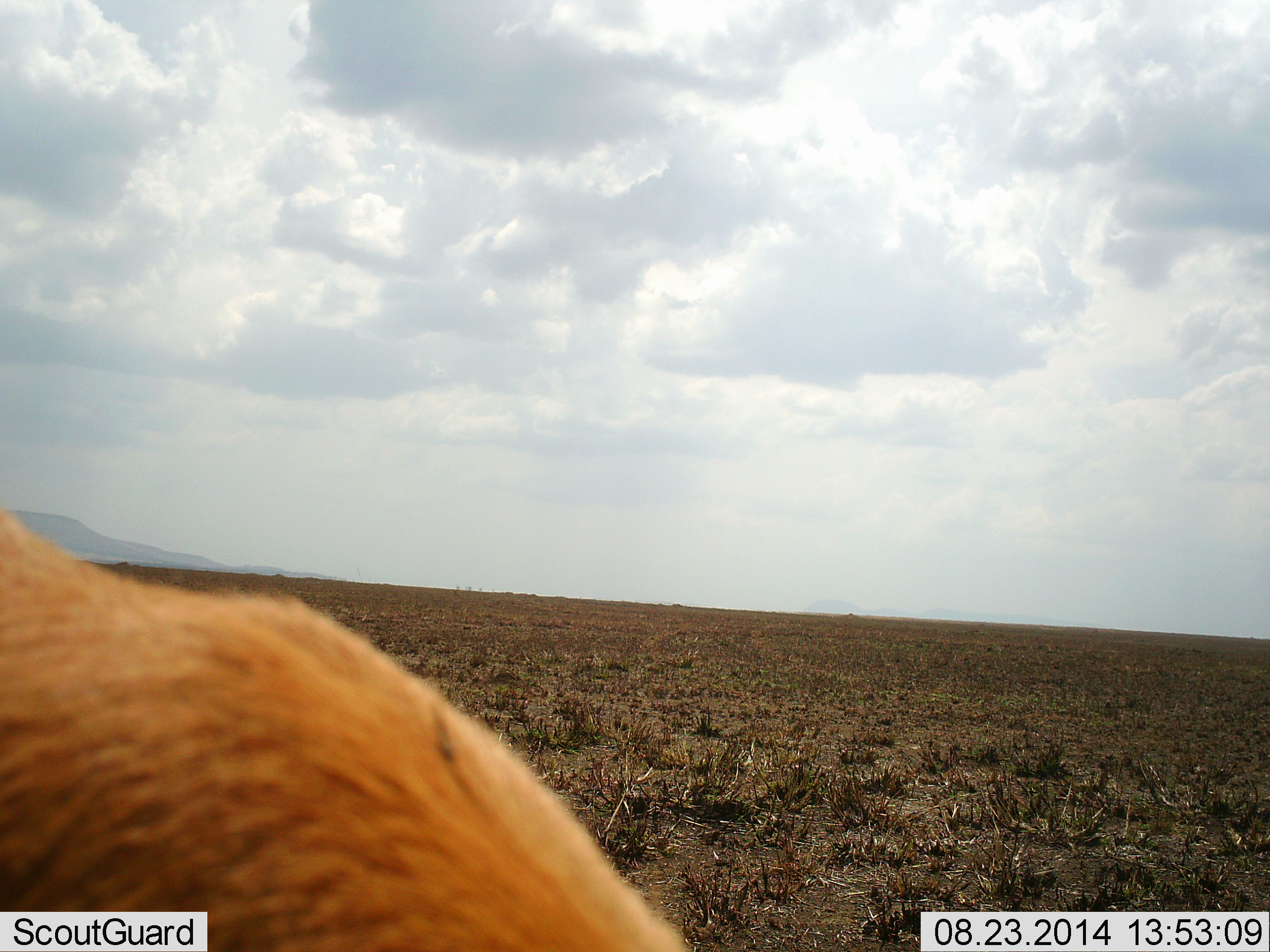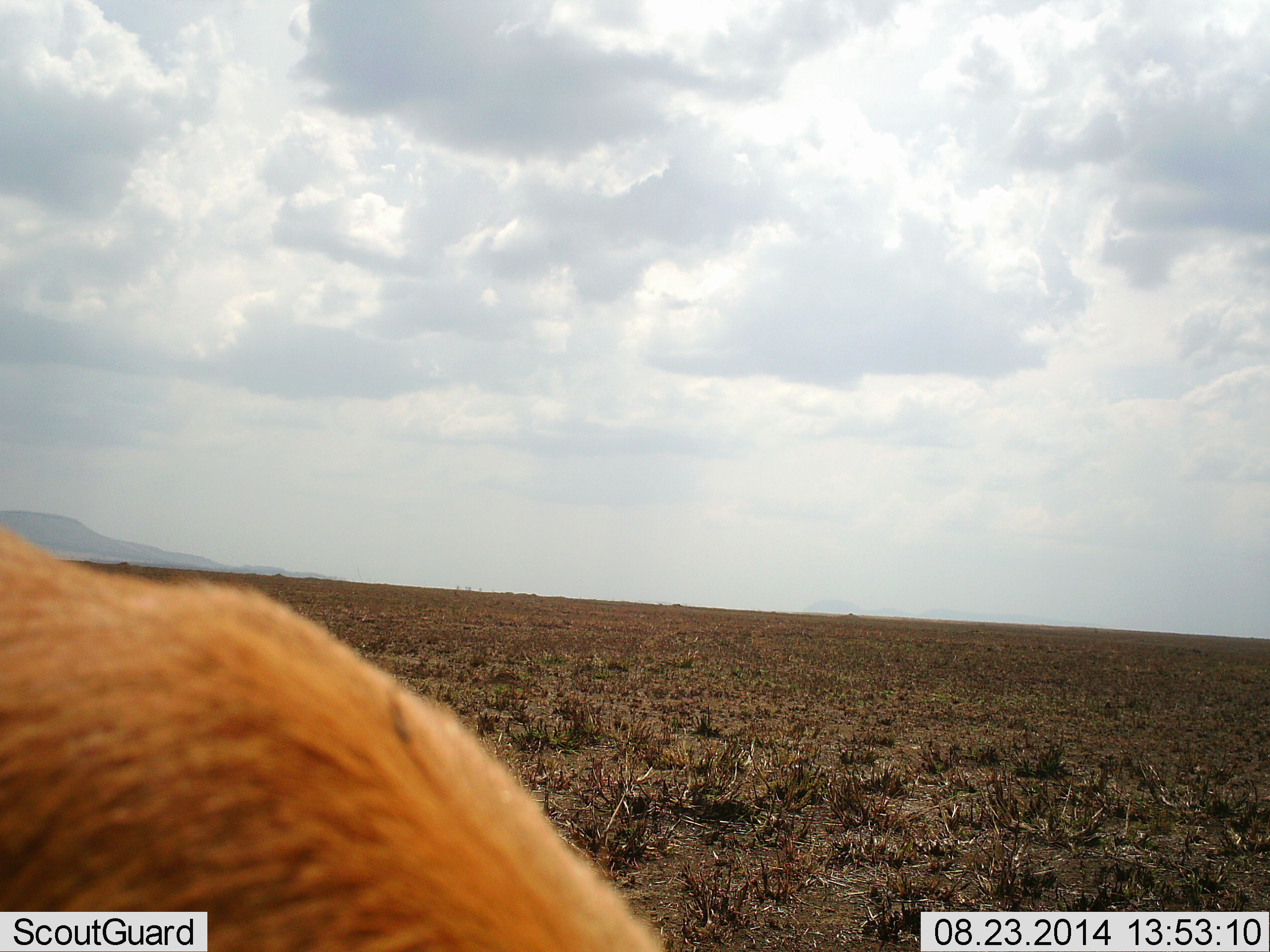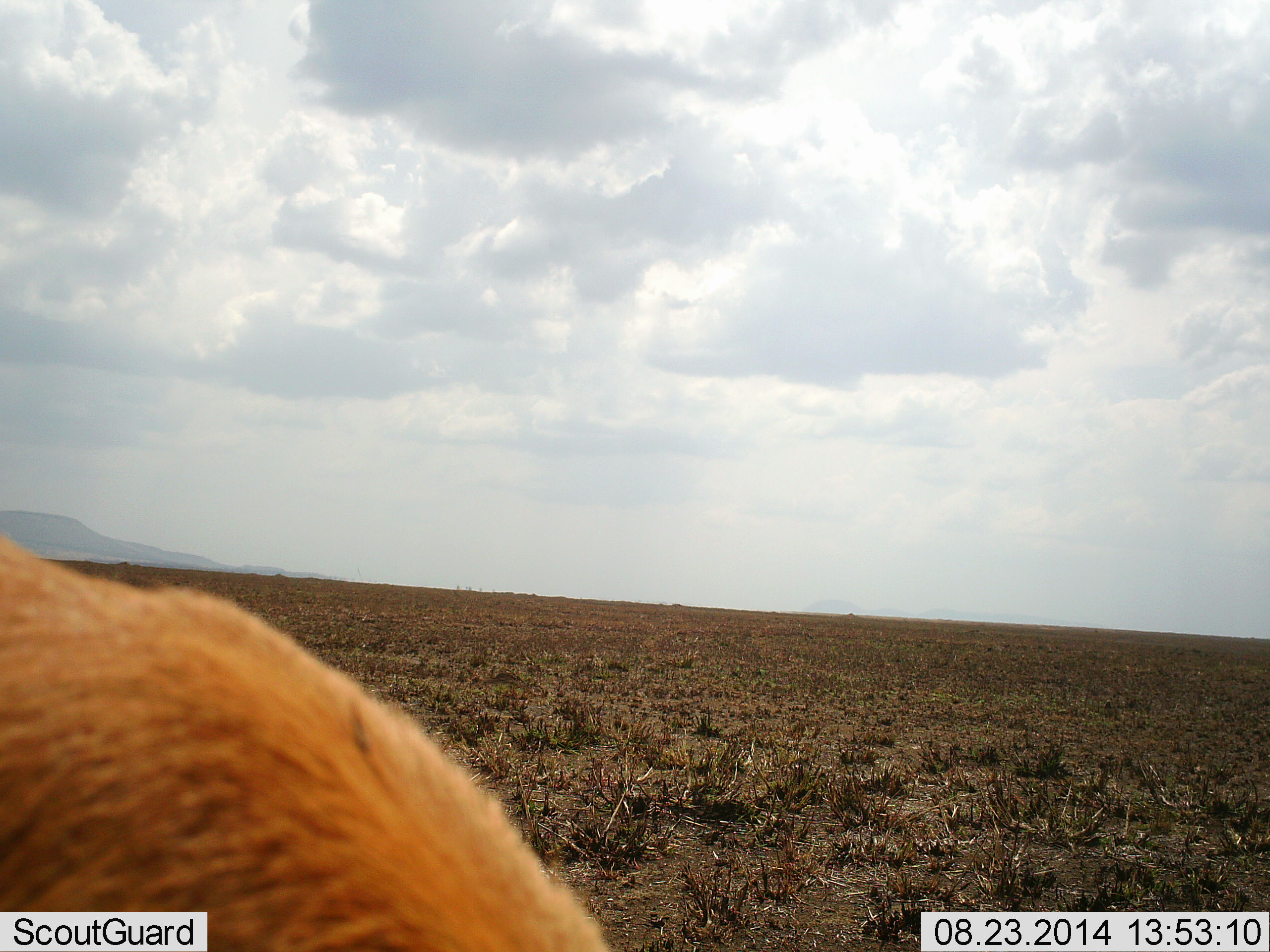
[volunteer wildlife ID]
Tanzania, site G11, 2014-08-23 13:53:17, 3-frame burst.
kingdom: Animalia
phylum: Chordata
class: Mammalia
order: Artiodactyla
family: Bovidae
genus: Eudorcas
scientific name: Eudorcas thomsonii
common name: thomson's gazelle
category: gazellethomsons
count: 1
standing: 71%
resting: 0%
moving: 0%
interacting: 0%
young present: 0%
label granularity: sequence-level